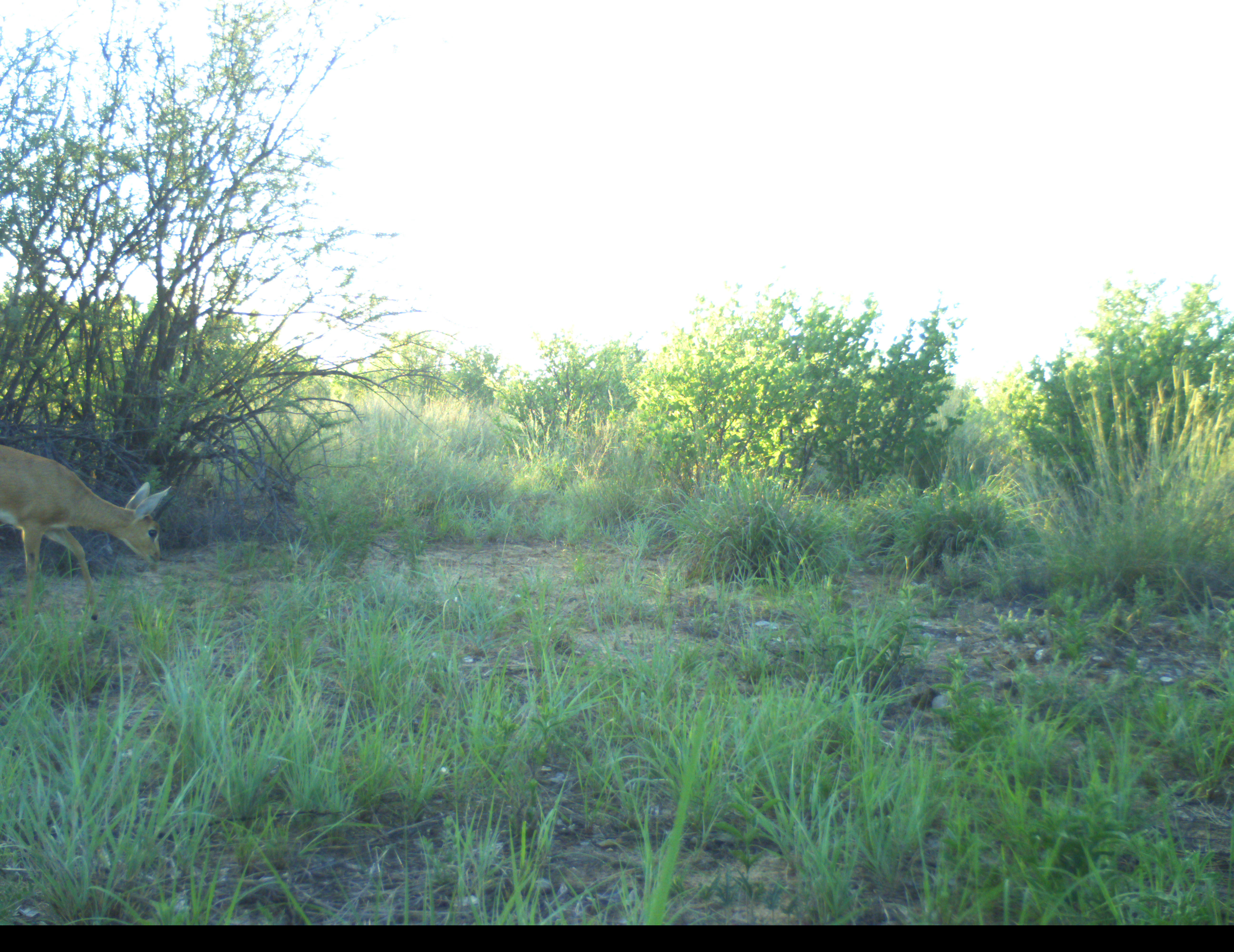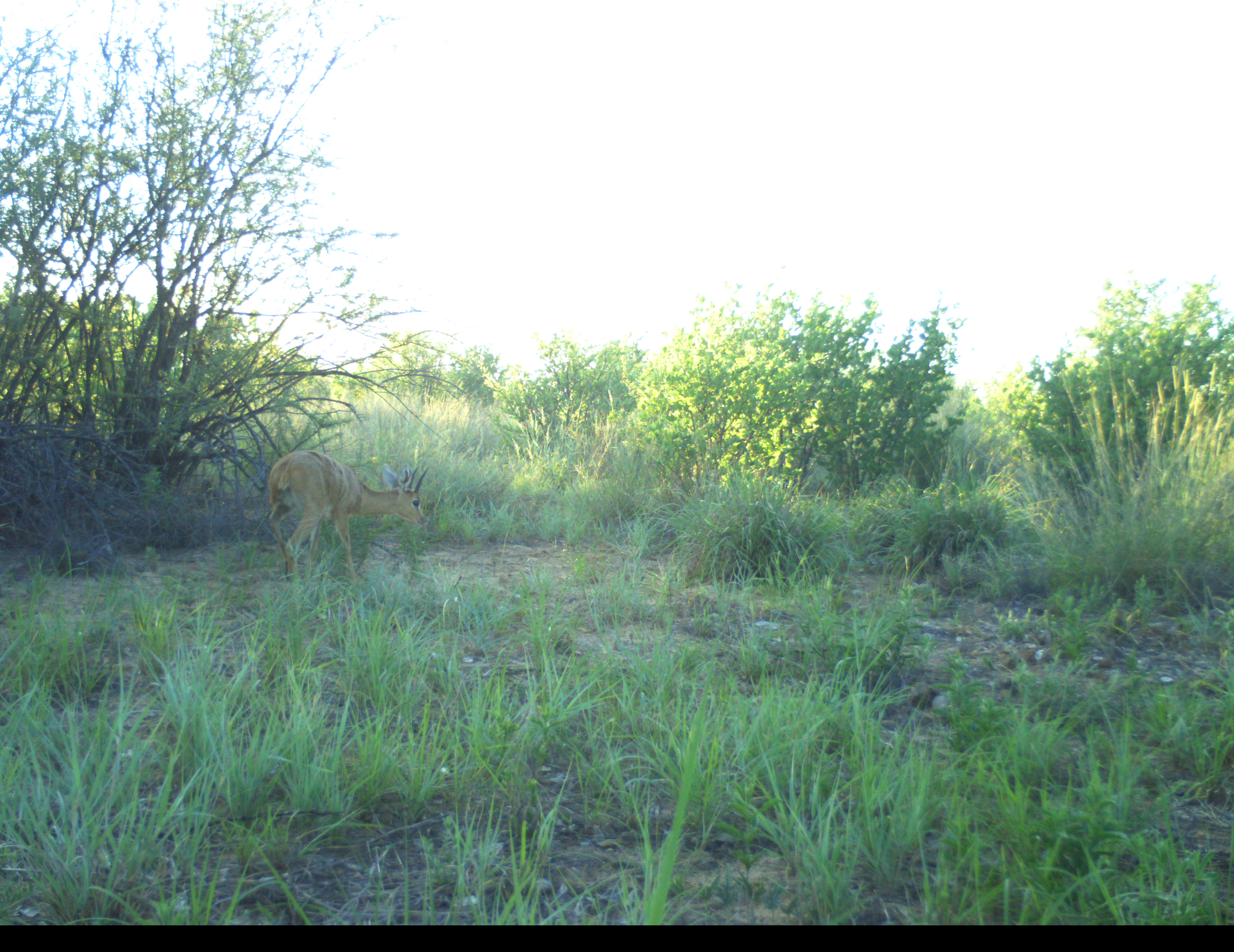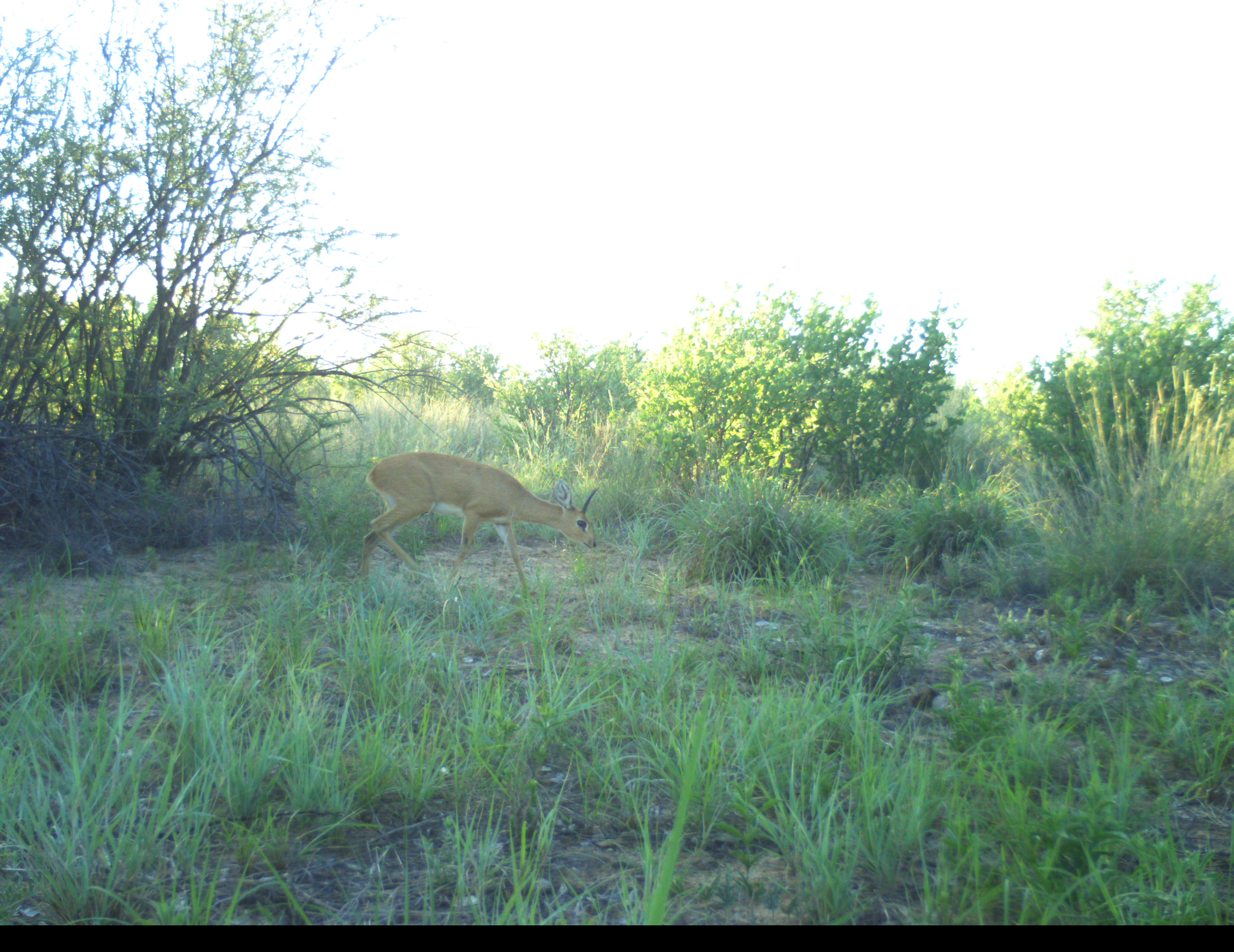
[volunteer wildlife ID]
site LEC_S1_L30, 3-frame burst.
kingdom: Animalia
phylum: Chordata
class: Mammalia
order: Artiodactyla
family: Bovidae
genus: Raphicerus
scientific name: Raphicerus campestris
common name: steenbok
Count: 1.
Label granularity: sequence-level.